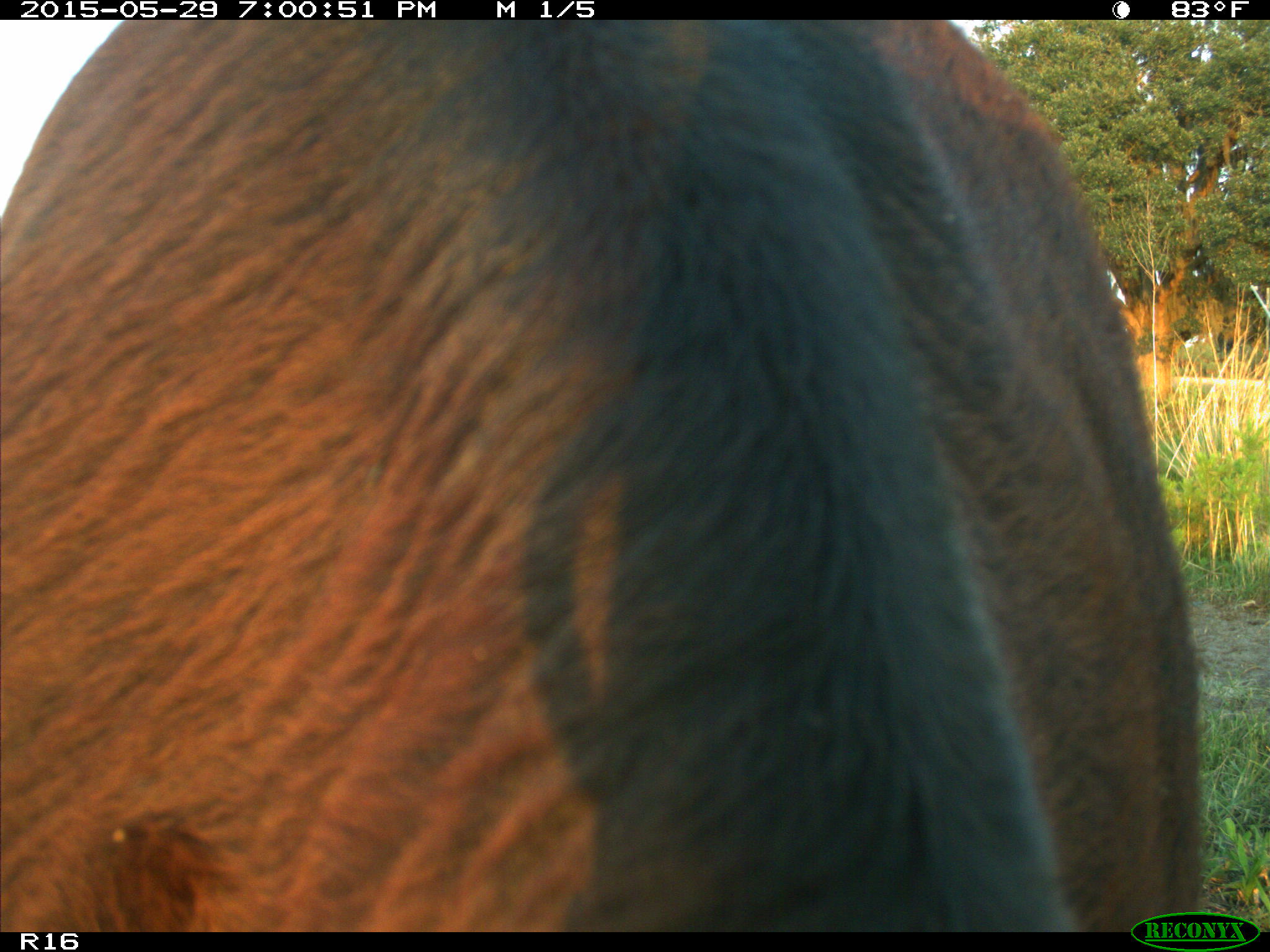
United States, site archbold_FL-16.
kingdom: Animalia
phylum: Chordata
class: Mammalia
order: Artiodactyla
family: Bovidae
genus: Bos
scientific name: Bos taurus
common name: domestic cow